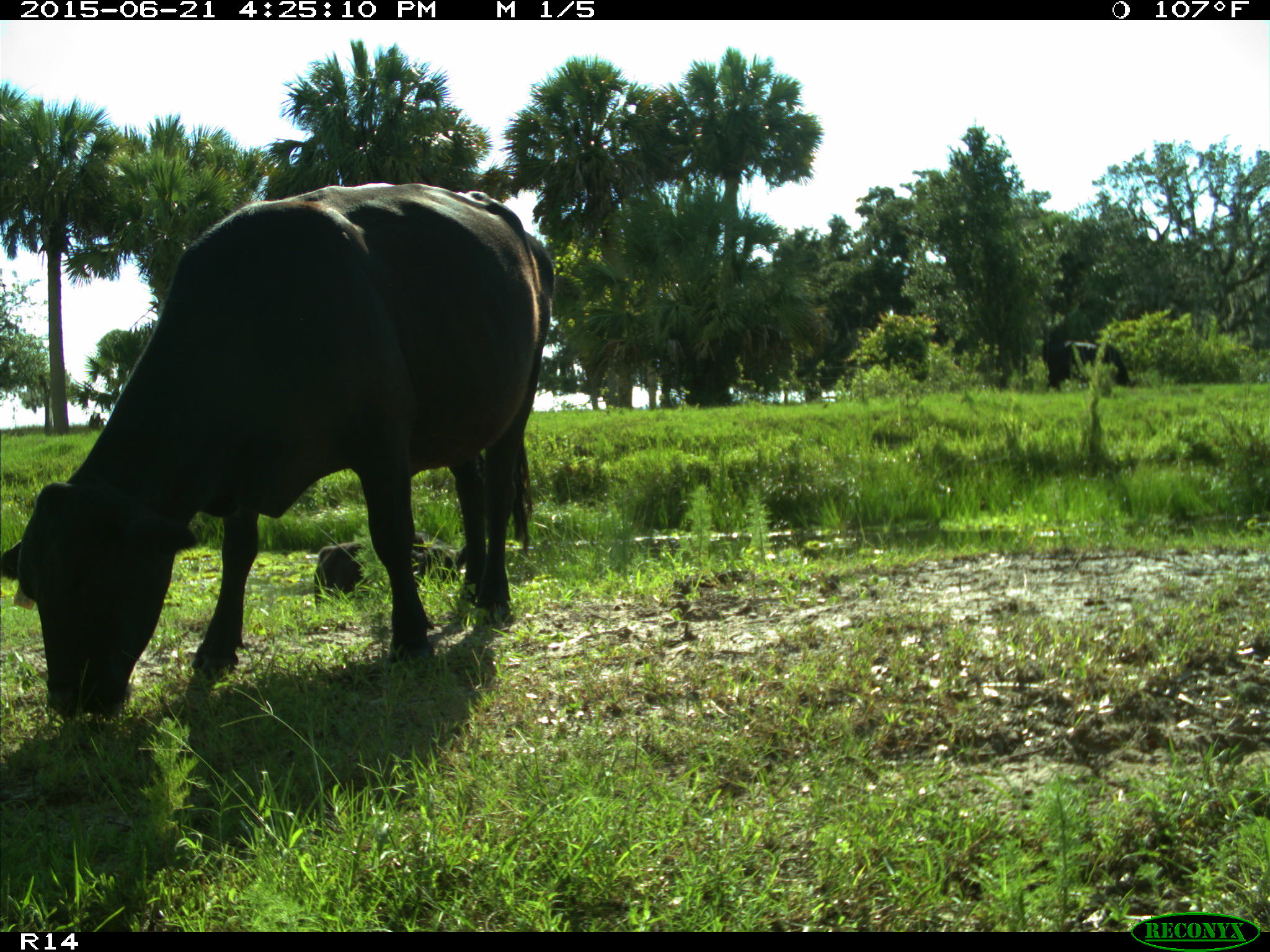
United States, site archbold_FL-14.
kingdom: Animalia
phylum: Chordata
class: Mammalia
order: Artiodactyla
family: Bovidae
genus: Bos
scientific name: Bos taurus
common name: domestic cow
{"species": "Bos taurus (domestic cow)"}